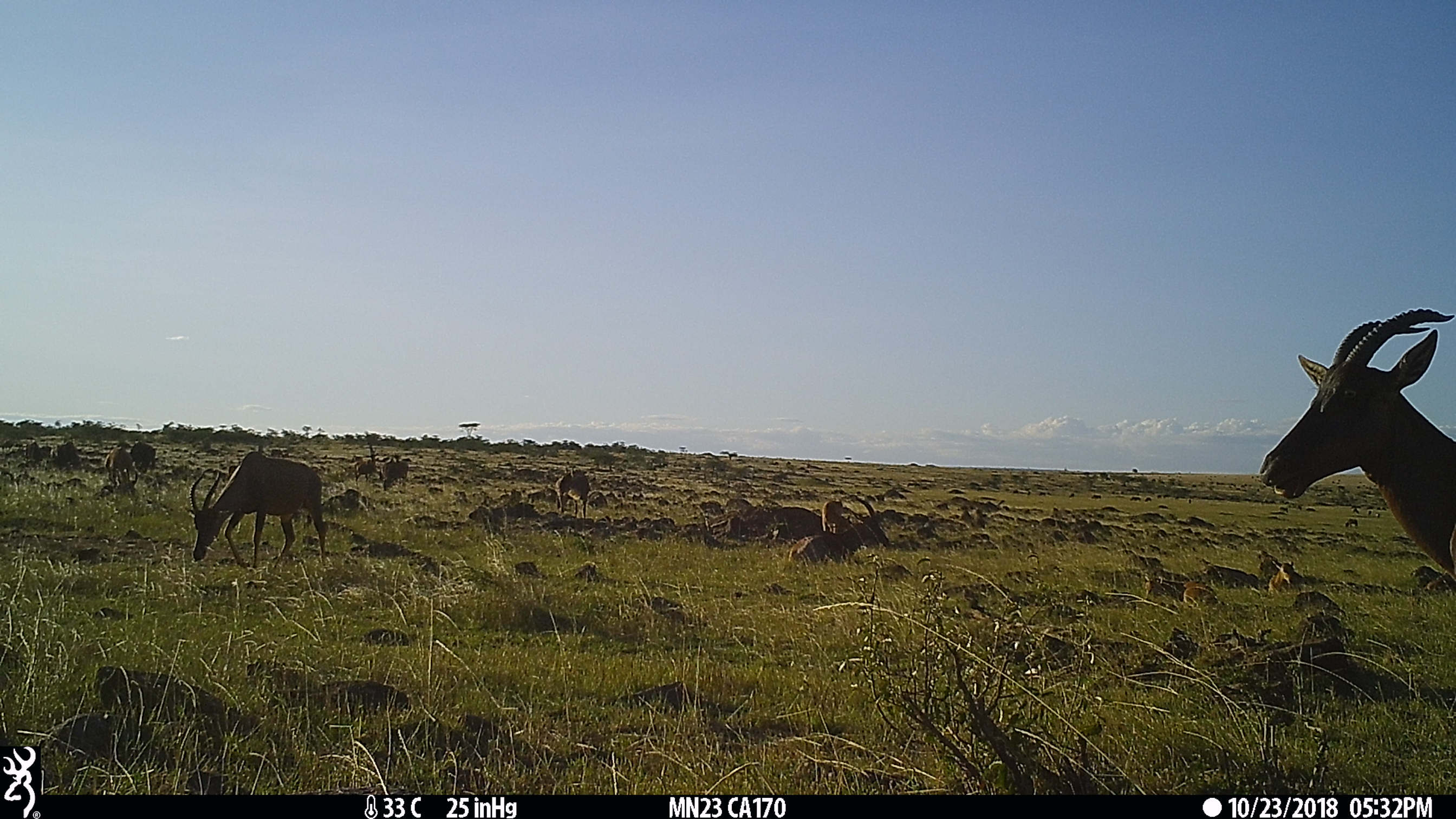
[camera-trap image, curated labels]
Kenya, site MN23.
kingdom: Animalia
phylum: Chordata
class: Mammalia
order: Artiodactyla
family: Bovidae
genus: Damaliscus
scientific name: Damaliscus lunatus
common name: topi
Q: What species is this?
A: Topi (Damaliscus lunatus).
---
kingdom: Animalia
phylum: Chordata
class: Mammalia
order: Artiodactyla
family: Bovidae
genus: Connochaetes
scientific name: Connochaetes taurinus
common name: blue wildebeest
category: wildebeest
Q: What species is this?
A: Wildebeest (blue wildebeest) (Connochaetes taurinus).